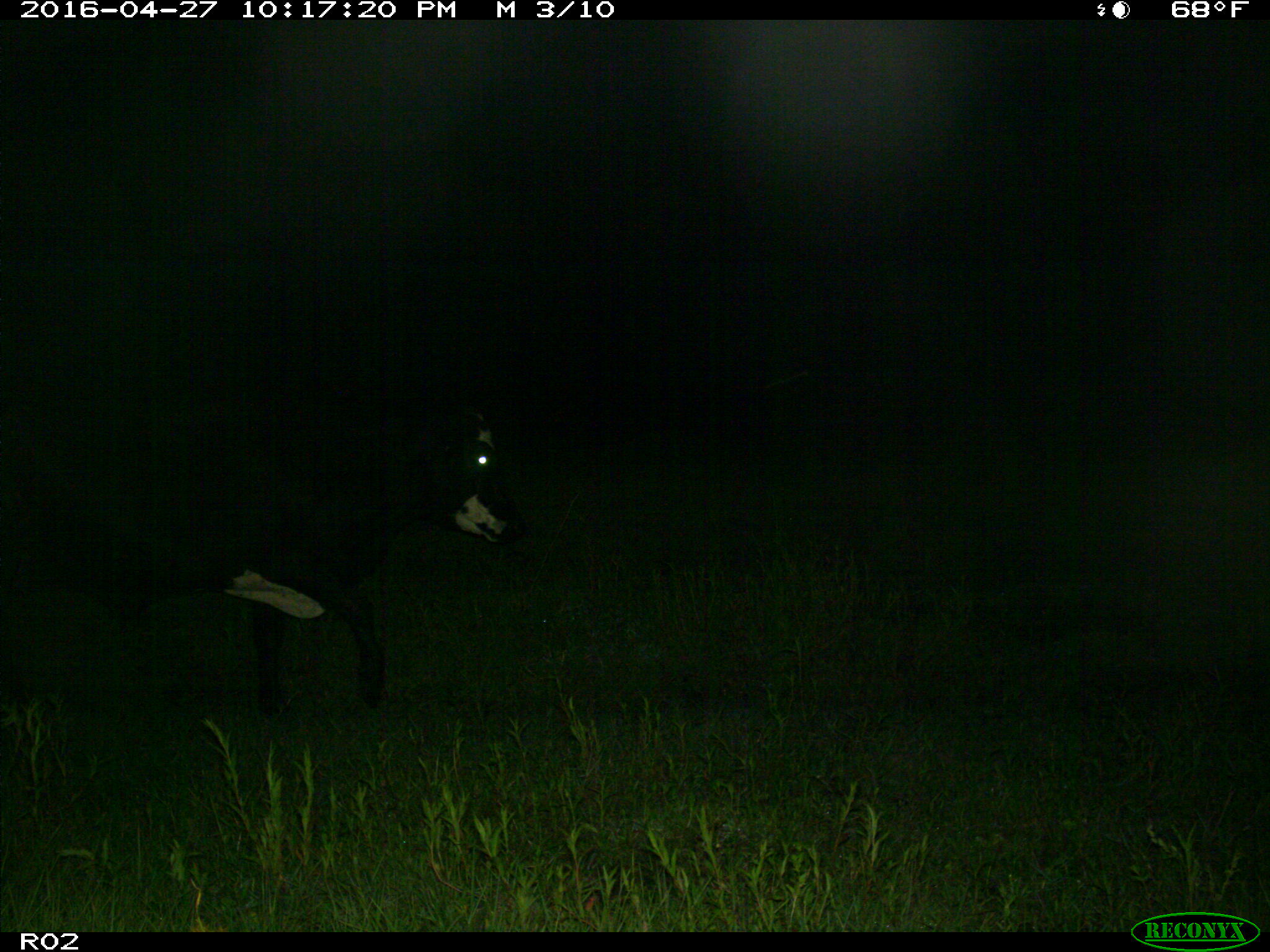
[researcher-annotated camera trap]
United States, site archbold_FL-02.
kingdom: Animalia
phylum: Chordata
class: Mammalia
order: Artiodactyla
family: Bovidae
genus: Bos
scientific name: Bos taurus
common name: domestic cow